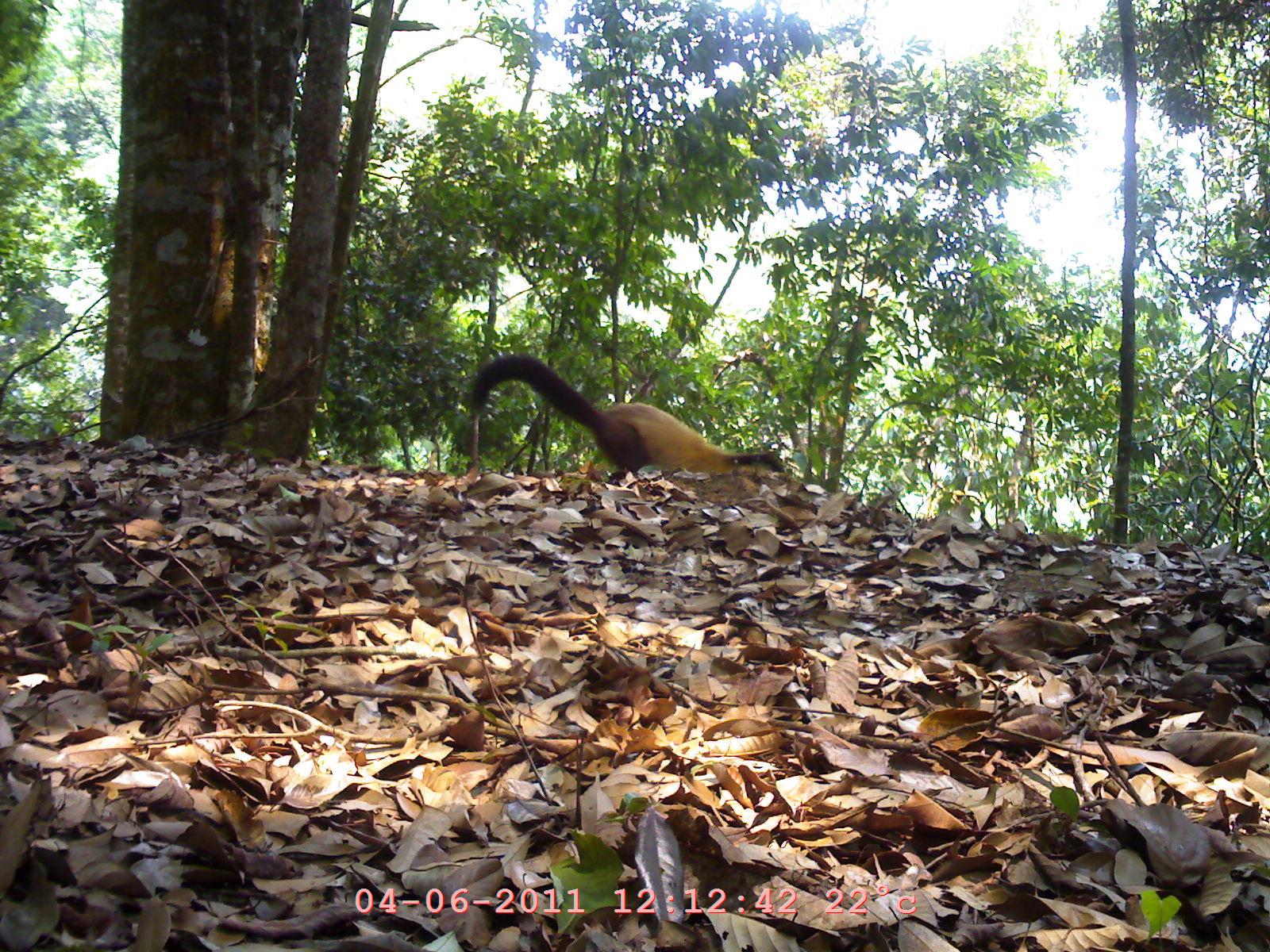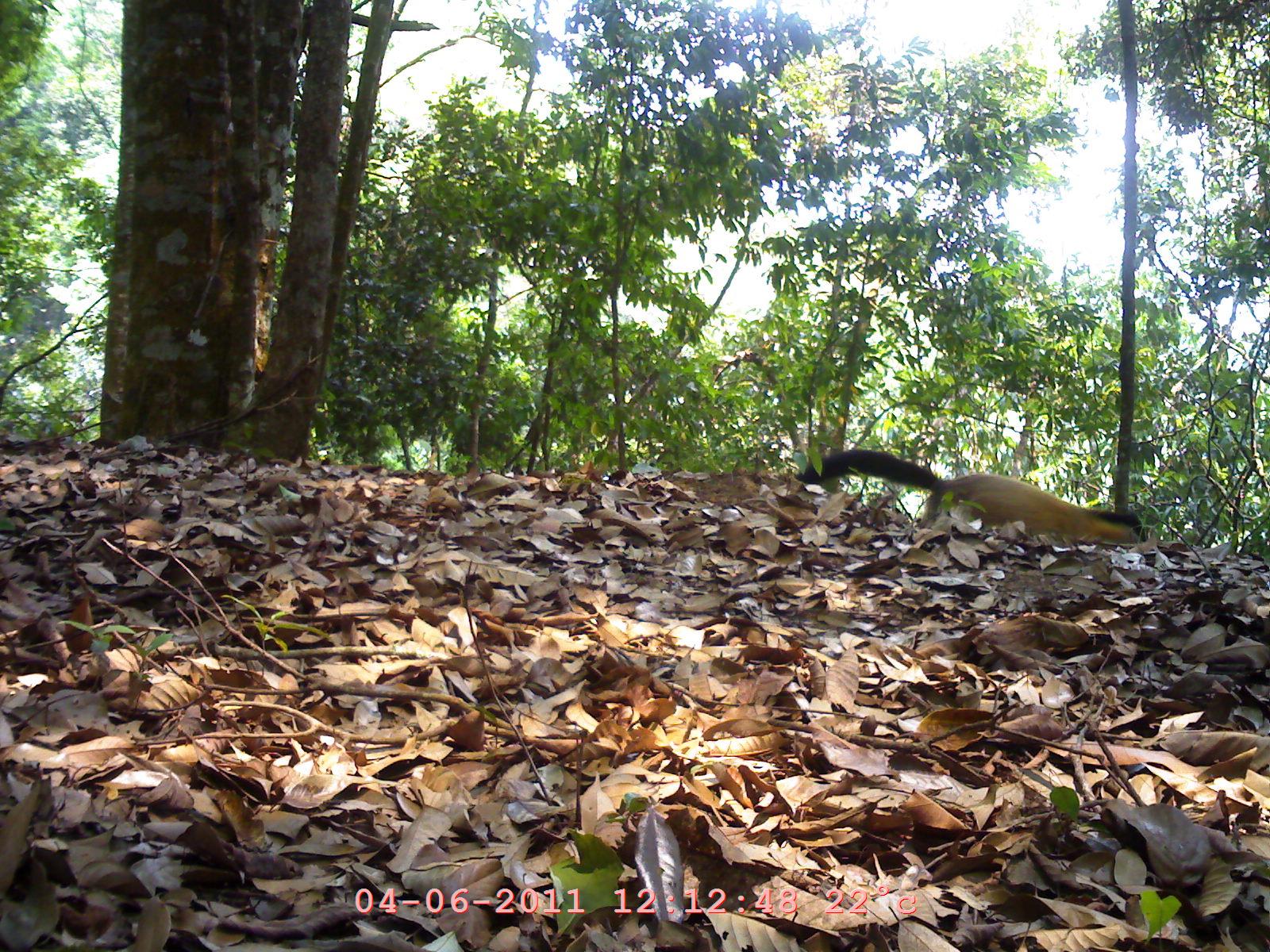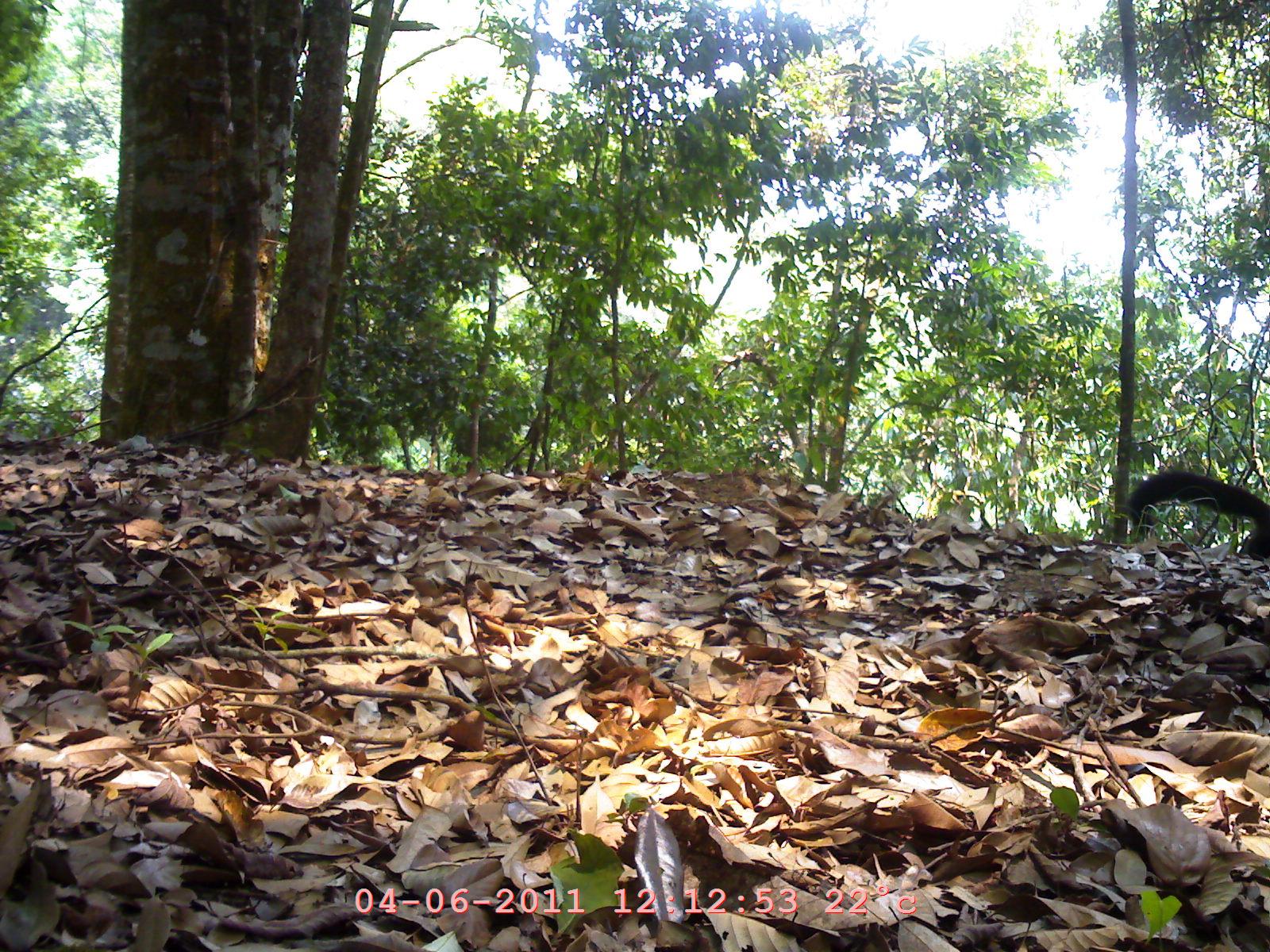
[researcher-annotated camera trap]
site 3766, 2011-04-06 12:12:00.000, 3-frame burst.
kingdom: Animalia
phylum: Chordata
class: Mammalia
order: Carnivora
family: Mustelidae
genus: Martes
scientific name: Martes flavigula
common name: yellow-throated marten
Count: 1.